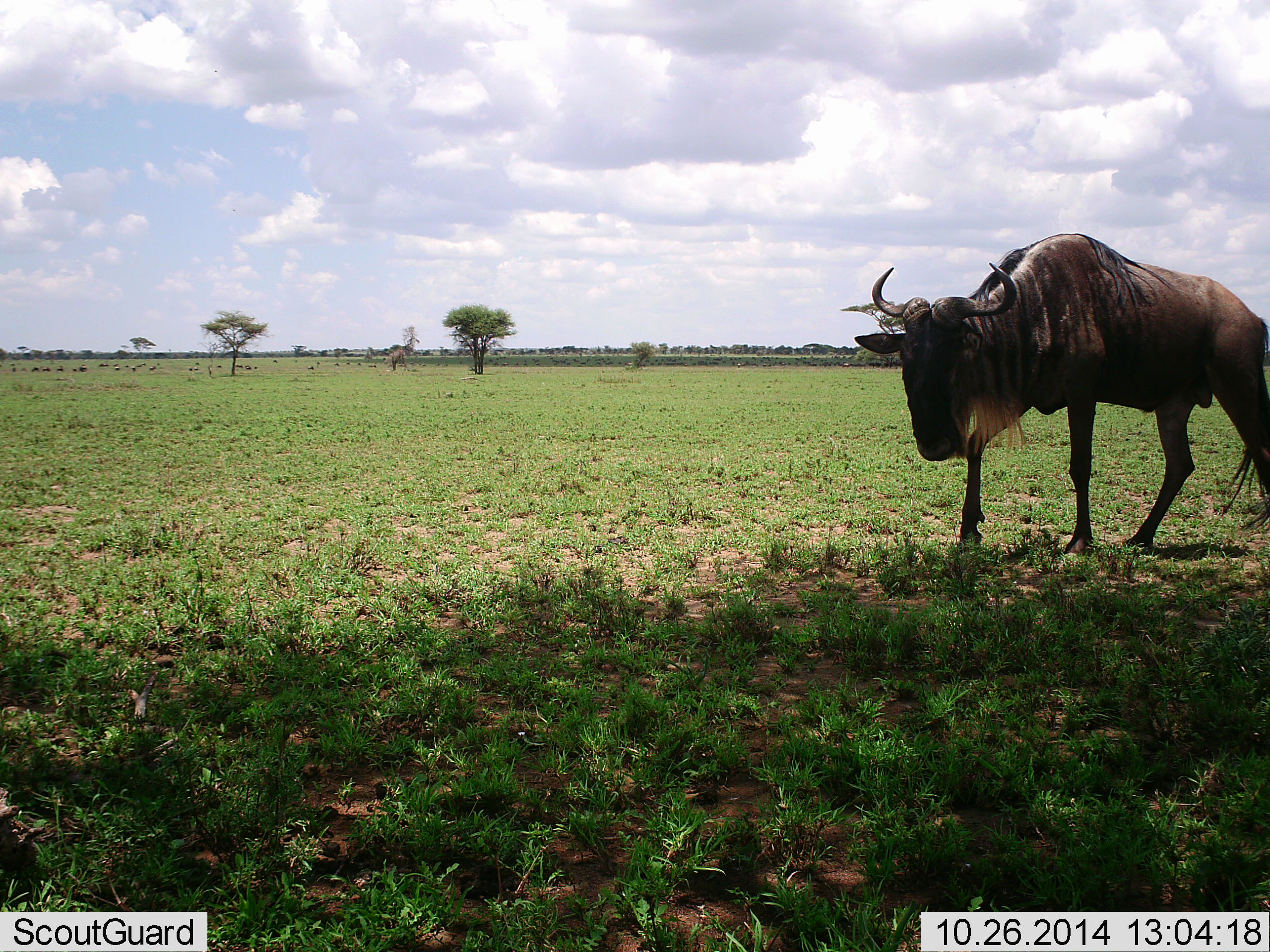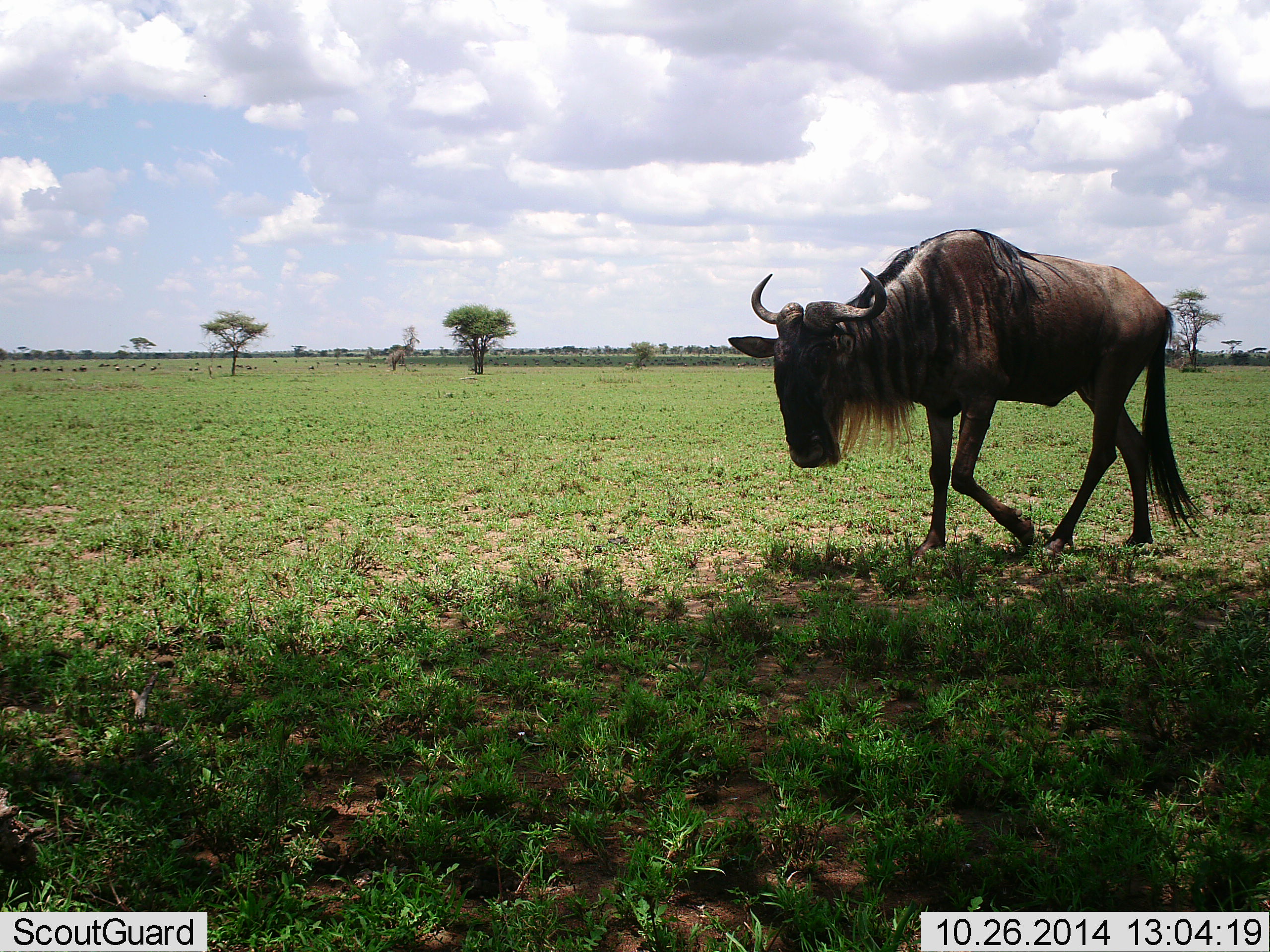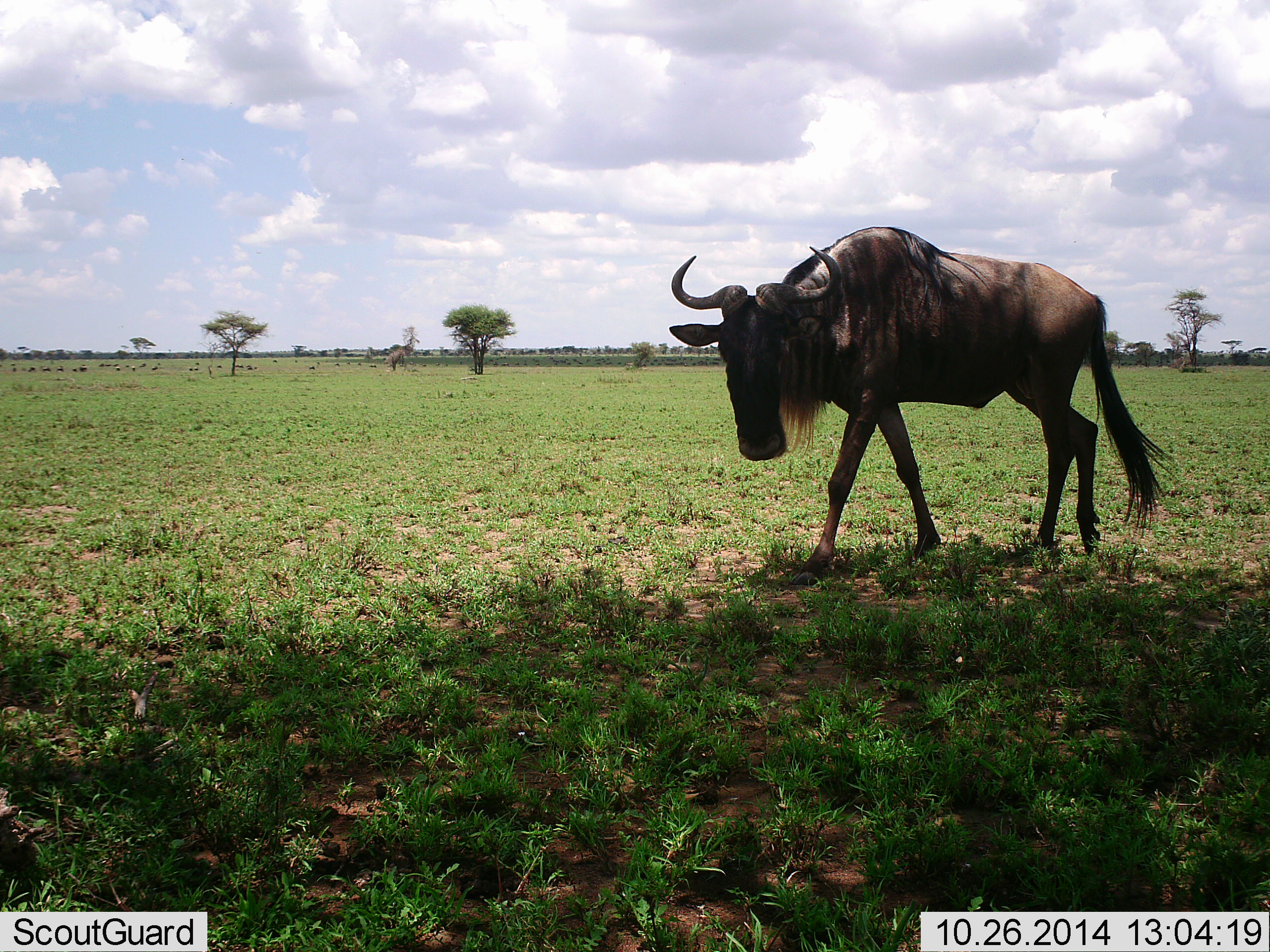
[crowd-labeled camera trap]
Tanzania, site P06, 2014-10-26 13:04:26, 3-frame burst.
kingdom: Animalia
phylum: Chordata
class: Mammalia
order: Artiodactyla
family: Bovidae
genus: Connochaetes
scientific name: Connochaetes taurinus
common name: blue wildebeest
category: wildebeest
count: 1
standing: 10%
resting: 0%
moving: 100%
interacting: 0%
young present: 0%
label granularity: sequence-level